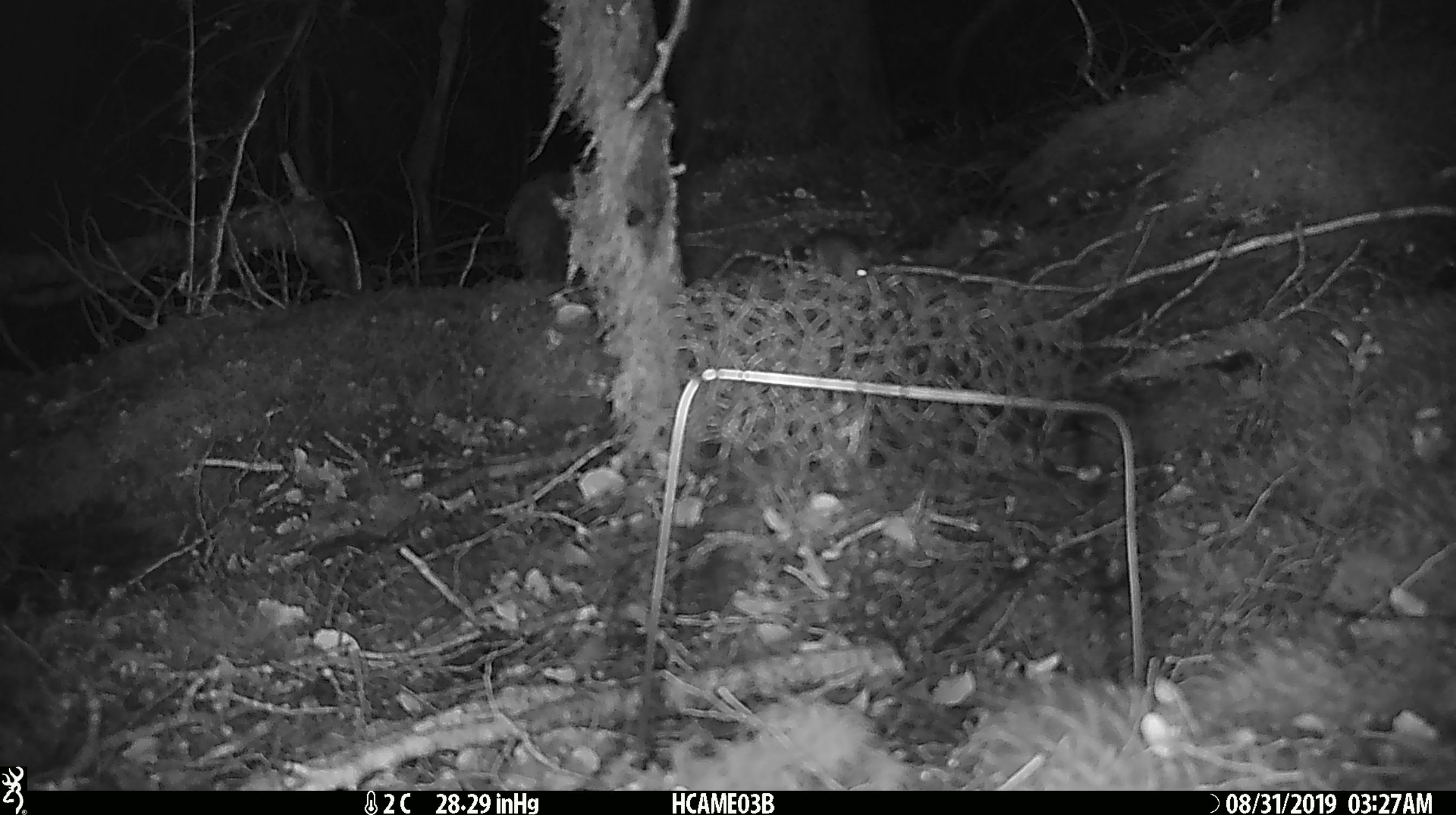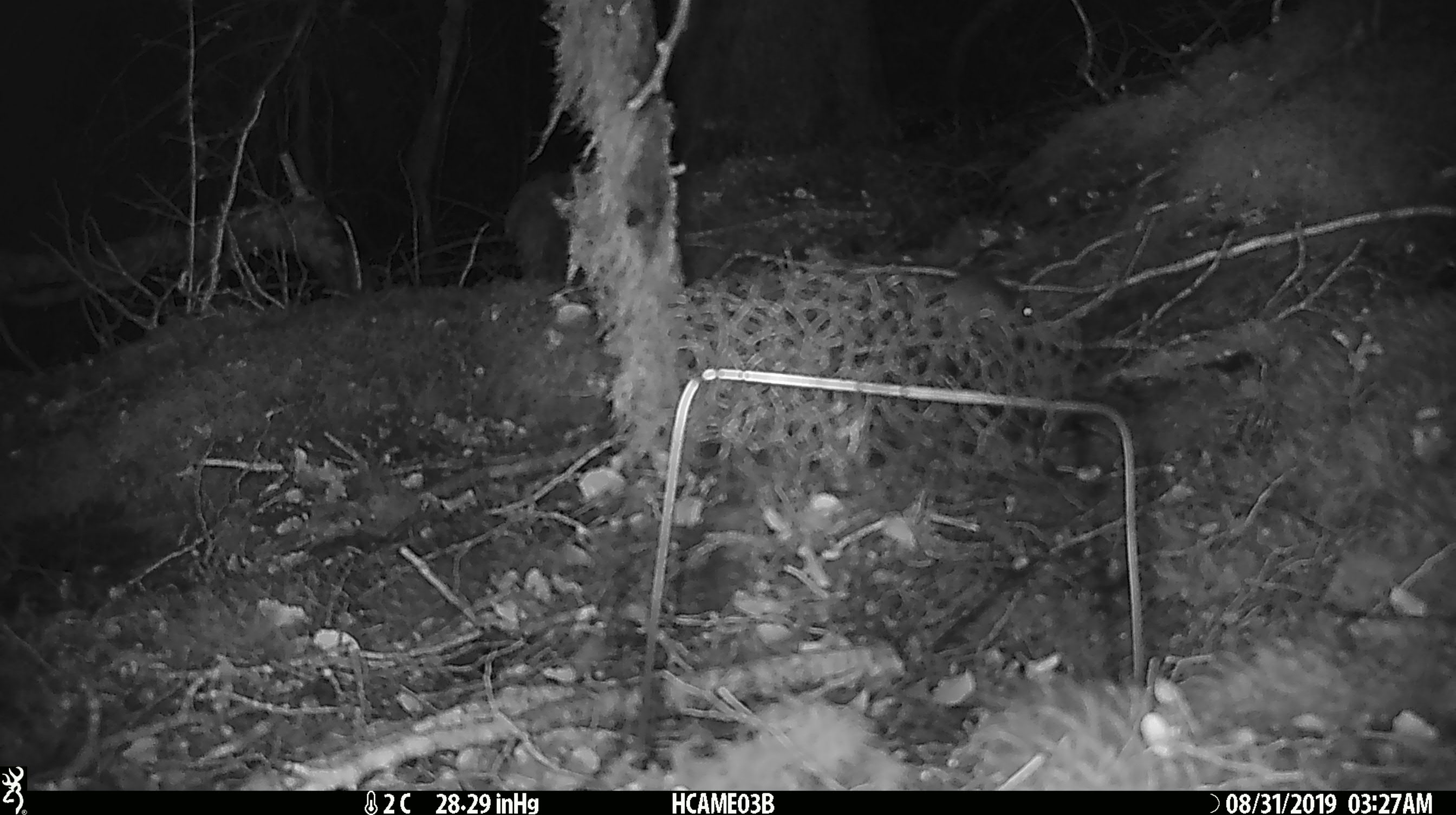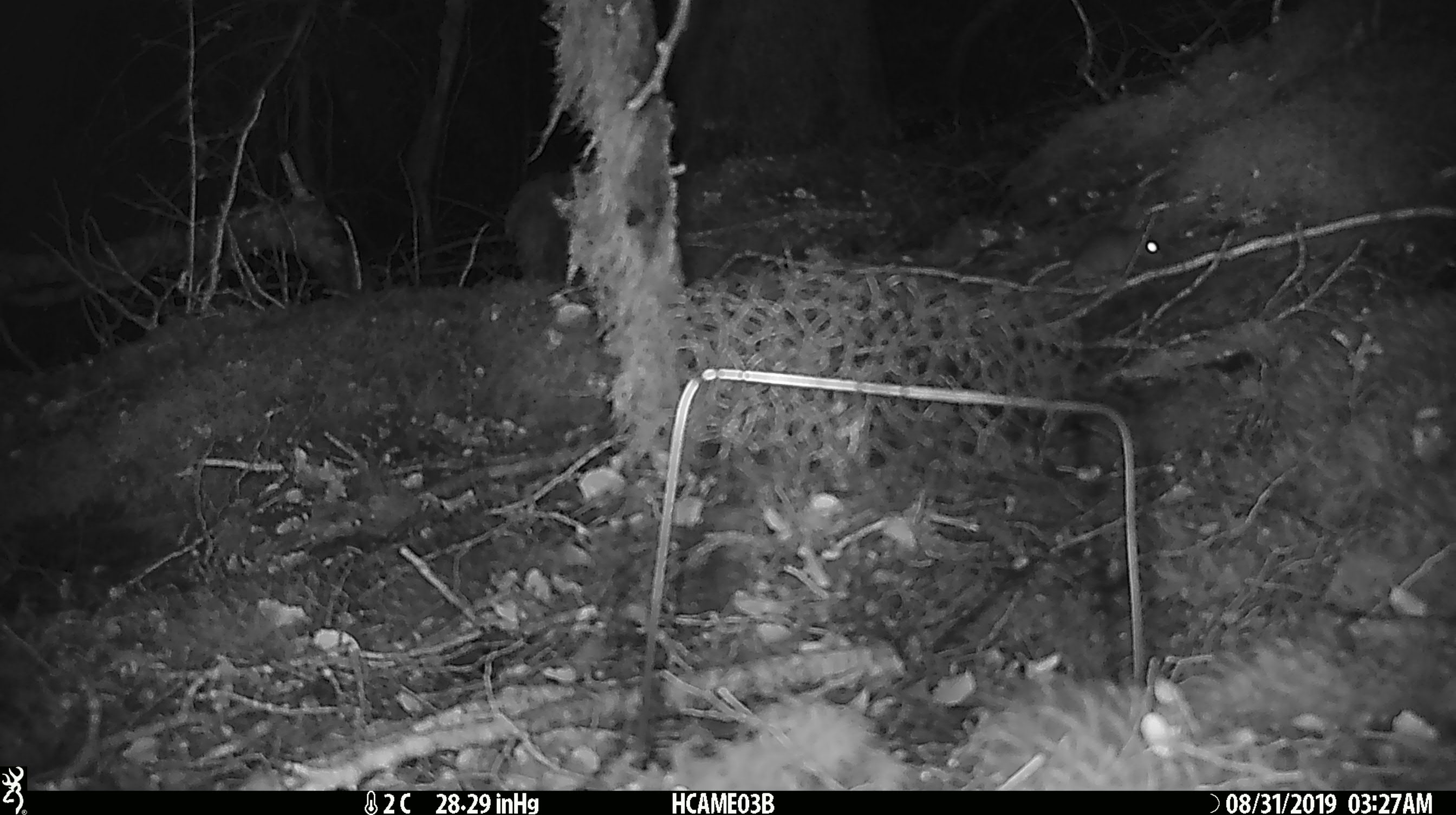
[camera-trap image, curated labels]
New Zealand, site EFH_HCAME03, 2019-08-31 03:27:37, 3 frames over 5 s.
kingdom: Animalia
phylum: Chordata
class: Mammalia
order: Rodentia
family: Muridae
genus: Mus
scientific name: Mus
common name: mouse